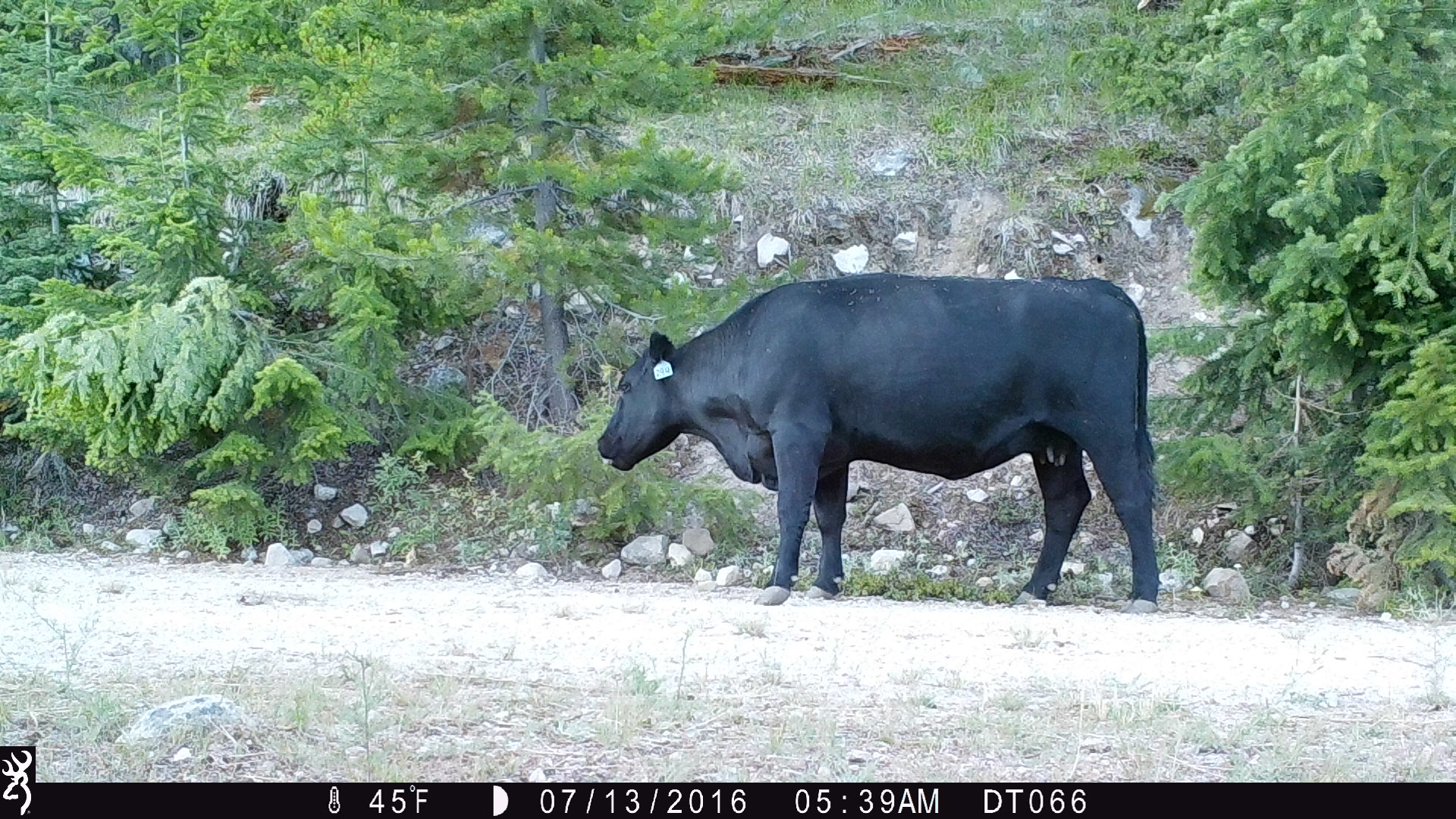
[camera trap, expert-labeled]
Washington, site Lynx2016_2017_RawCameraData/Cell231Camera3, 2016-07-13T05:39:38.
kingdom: Animalia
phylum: Chordata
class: Mammalia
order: Artiodactyla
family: Bovidae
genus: Bos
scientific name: Bos taurus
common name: domestic cattle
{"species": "domestic cattle (Bos taurus)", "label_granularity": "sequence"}